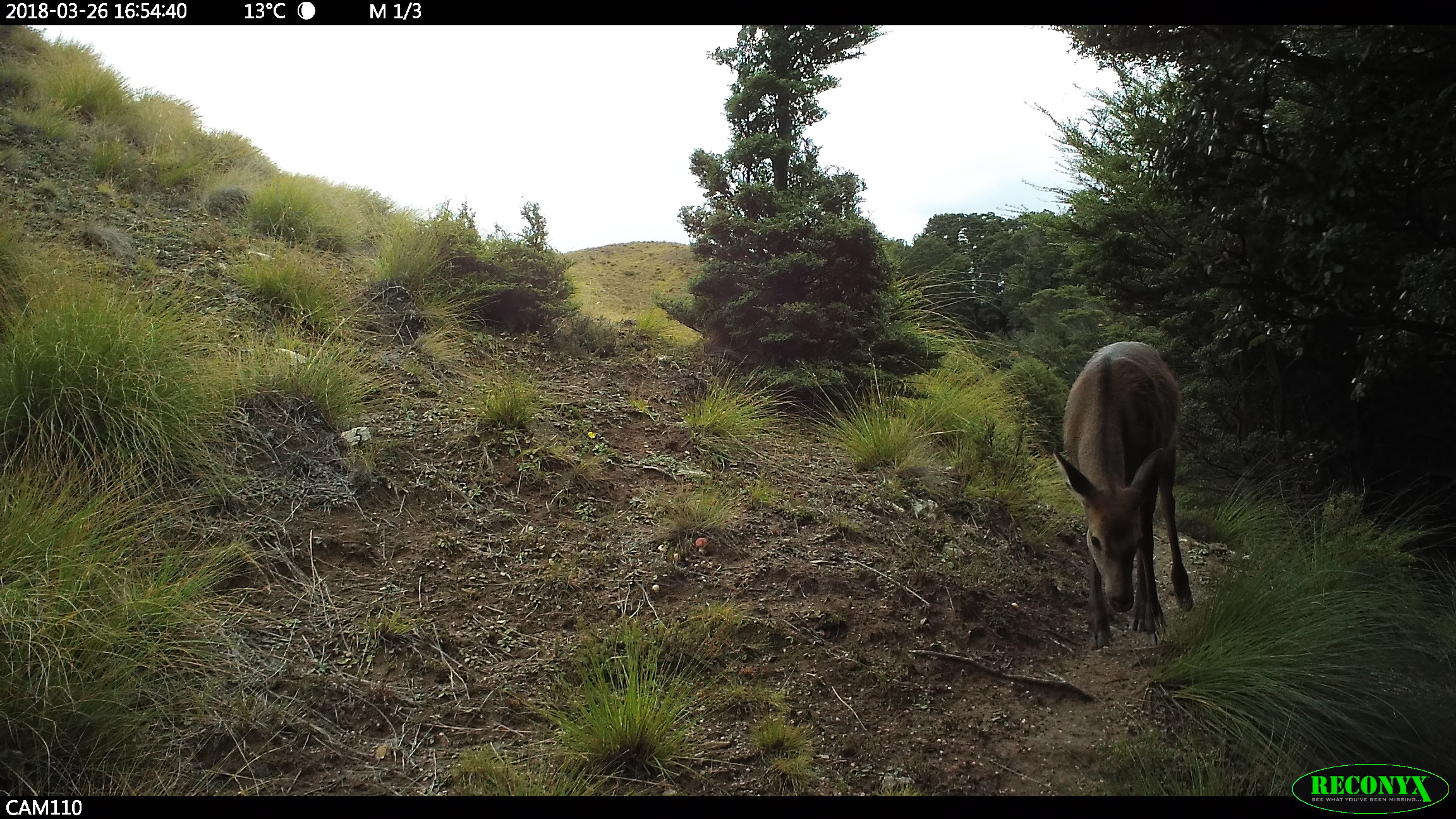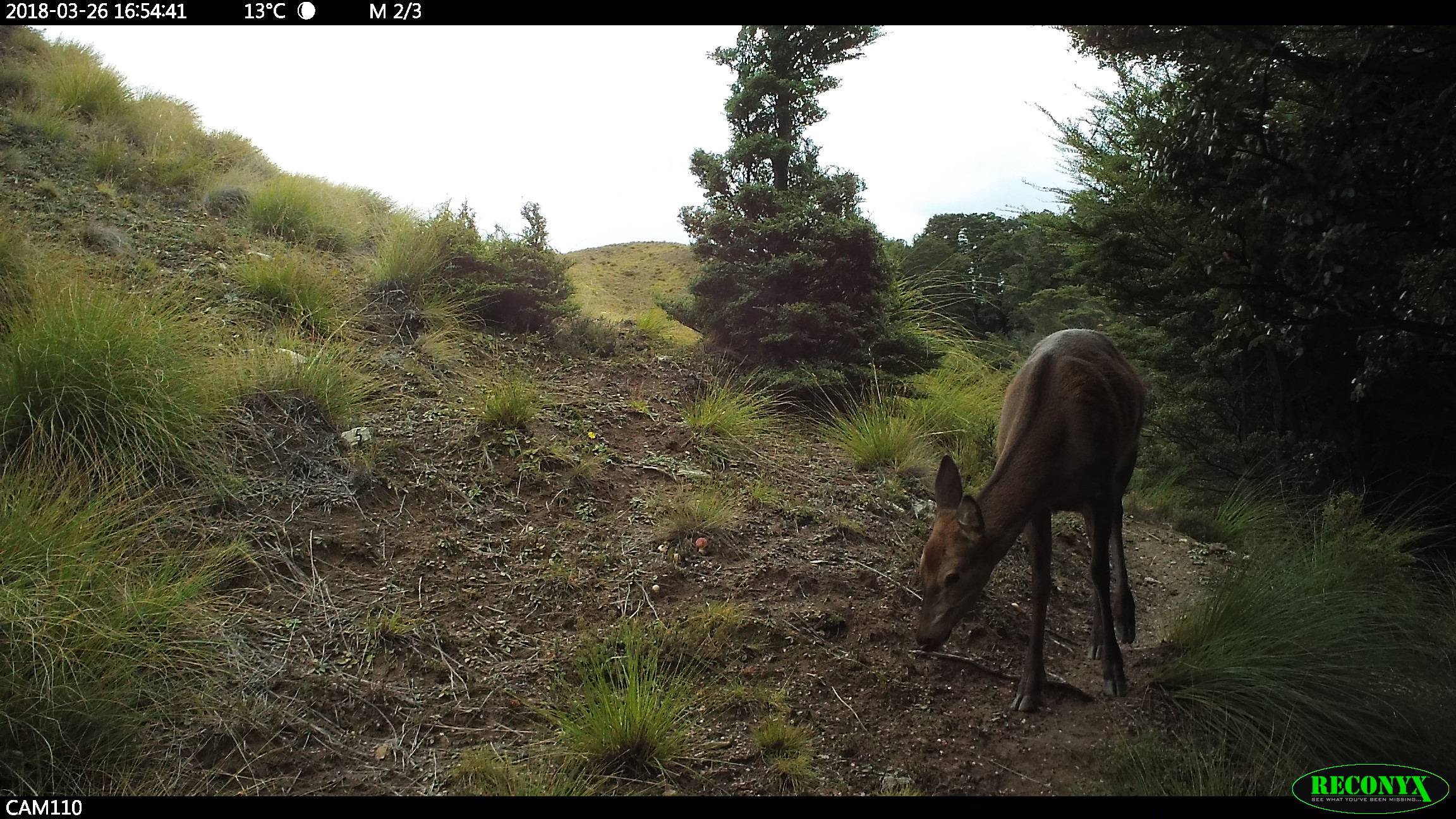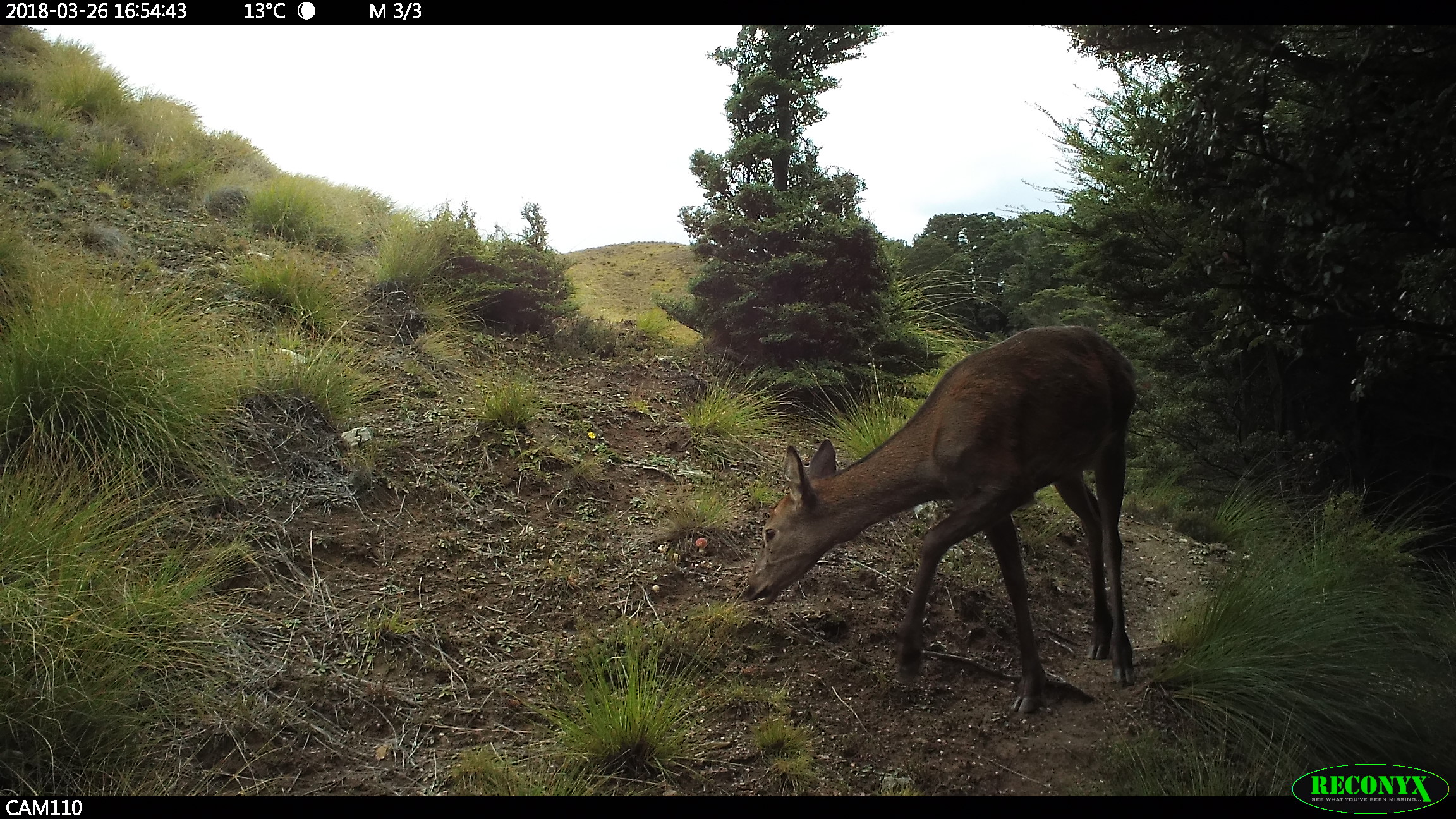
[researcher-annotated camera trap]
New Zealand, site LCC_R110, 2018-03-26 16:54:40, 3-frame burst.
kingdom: Animalia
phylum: Chordata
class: Mammalia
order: Artiodactyla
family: Cervidae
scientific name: Cervidae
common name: deer